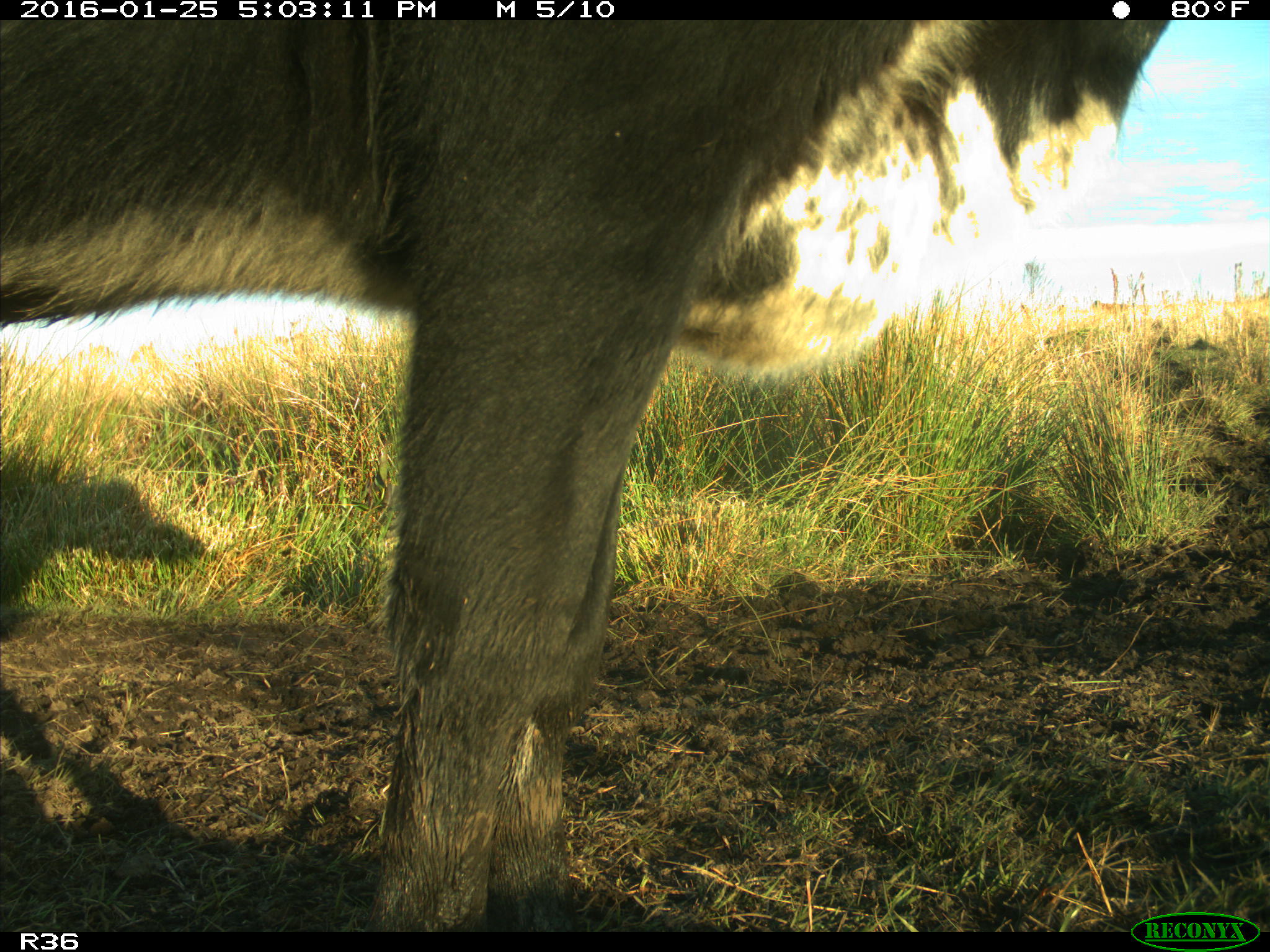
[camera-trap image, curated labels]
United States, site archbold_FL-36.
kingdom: Animalia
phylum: Chordata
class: Mammalia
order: Artiodactyla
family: Bovidae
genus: Bos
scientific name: Bos taurus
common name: domestic cow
Bos taurus (domestic cow).